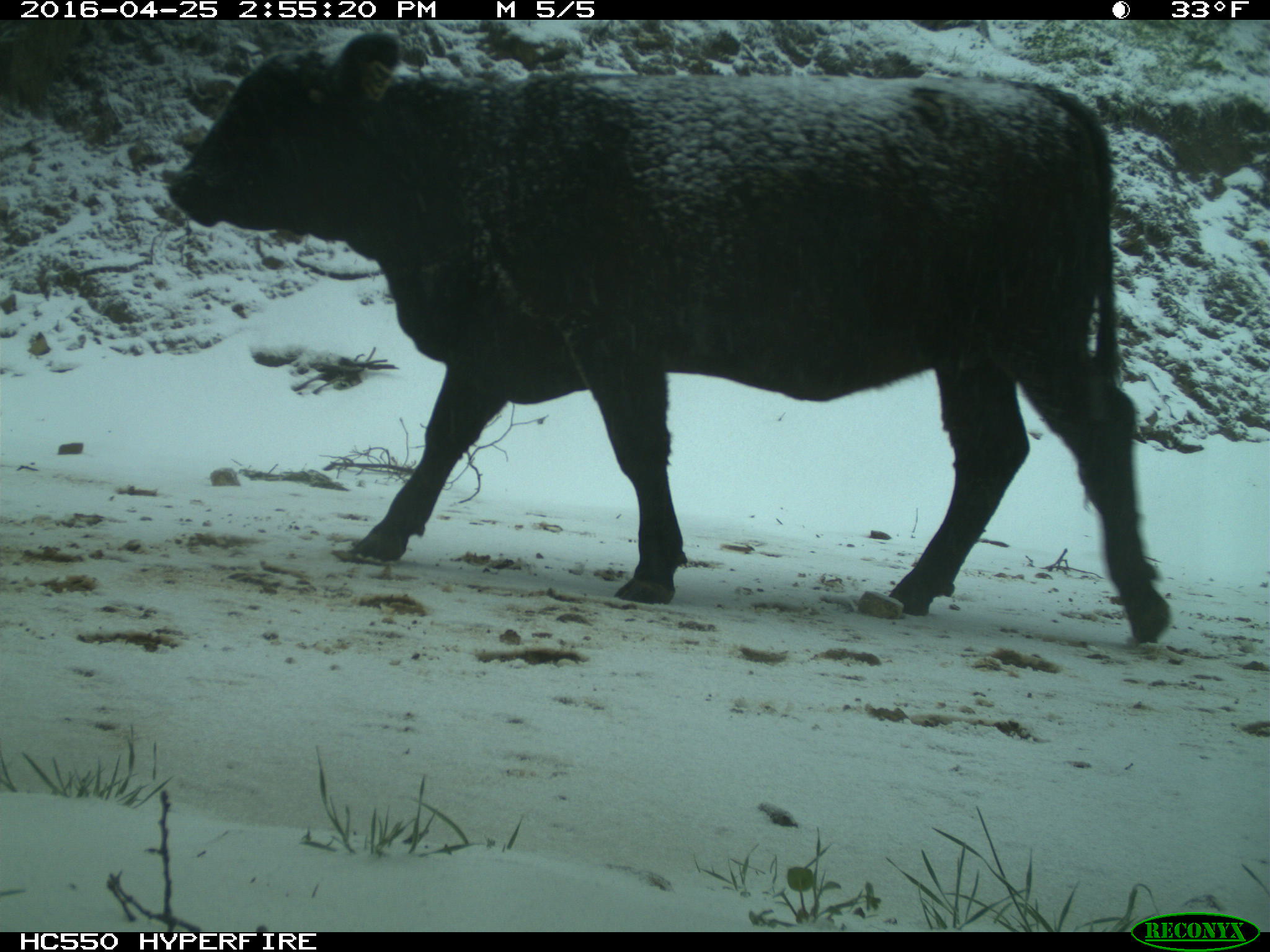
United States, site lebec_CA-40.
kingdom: Animalia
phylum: Chordata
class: Mammalia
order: Artiodactyla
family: Bovidae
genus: Bos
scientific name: Bos taurus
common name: domestic cow